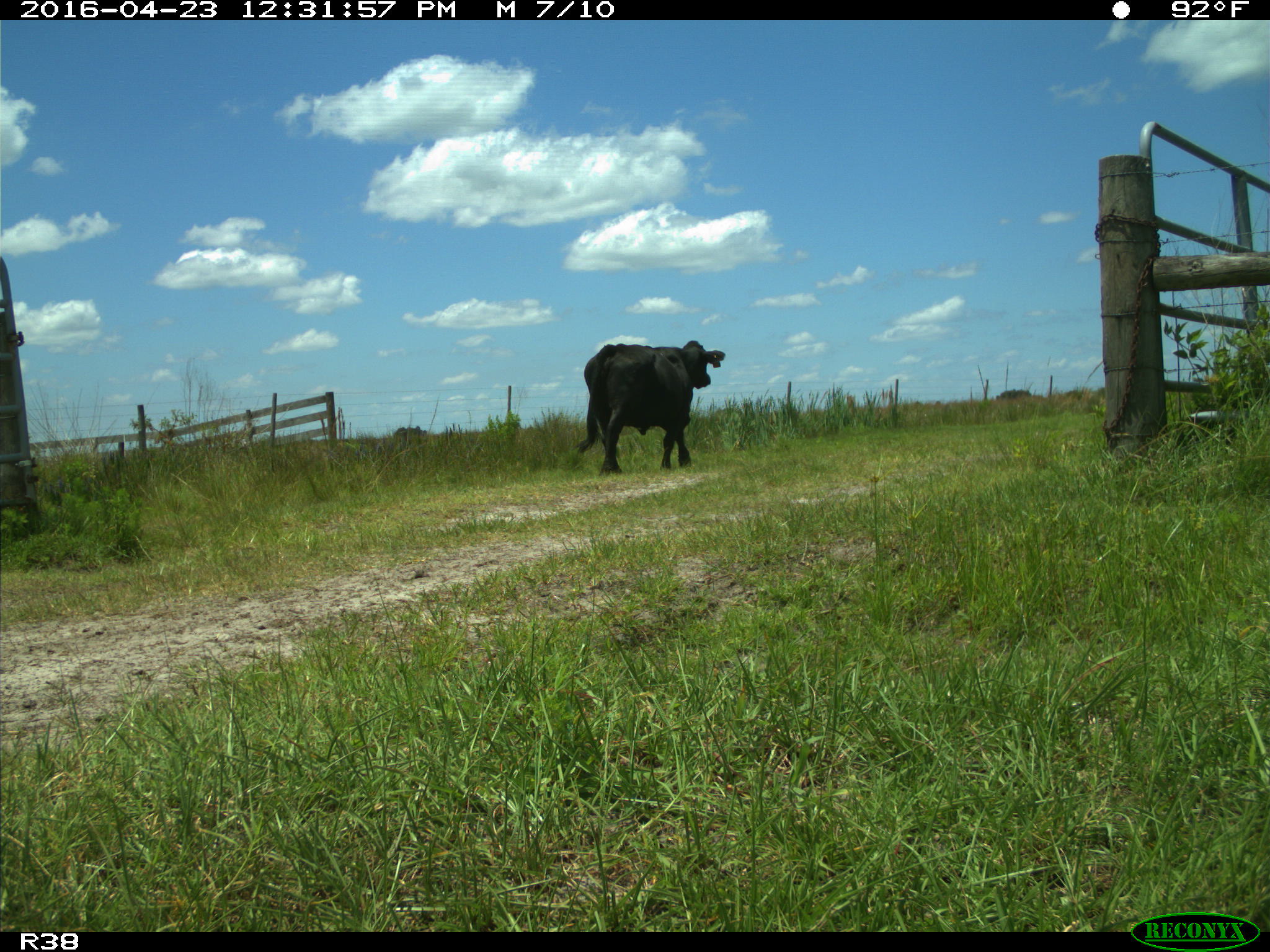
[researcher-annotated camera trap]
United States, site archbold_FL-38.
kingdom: Animalia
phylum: Chordata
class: Mammalia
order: Artiodactyla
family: Bovidae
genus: Bos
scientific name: Bos taurus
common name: domestic cow